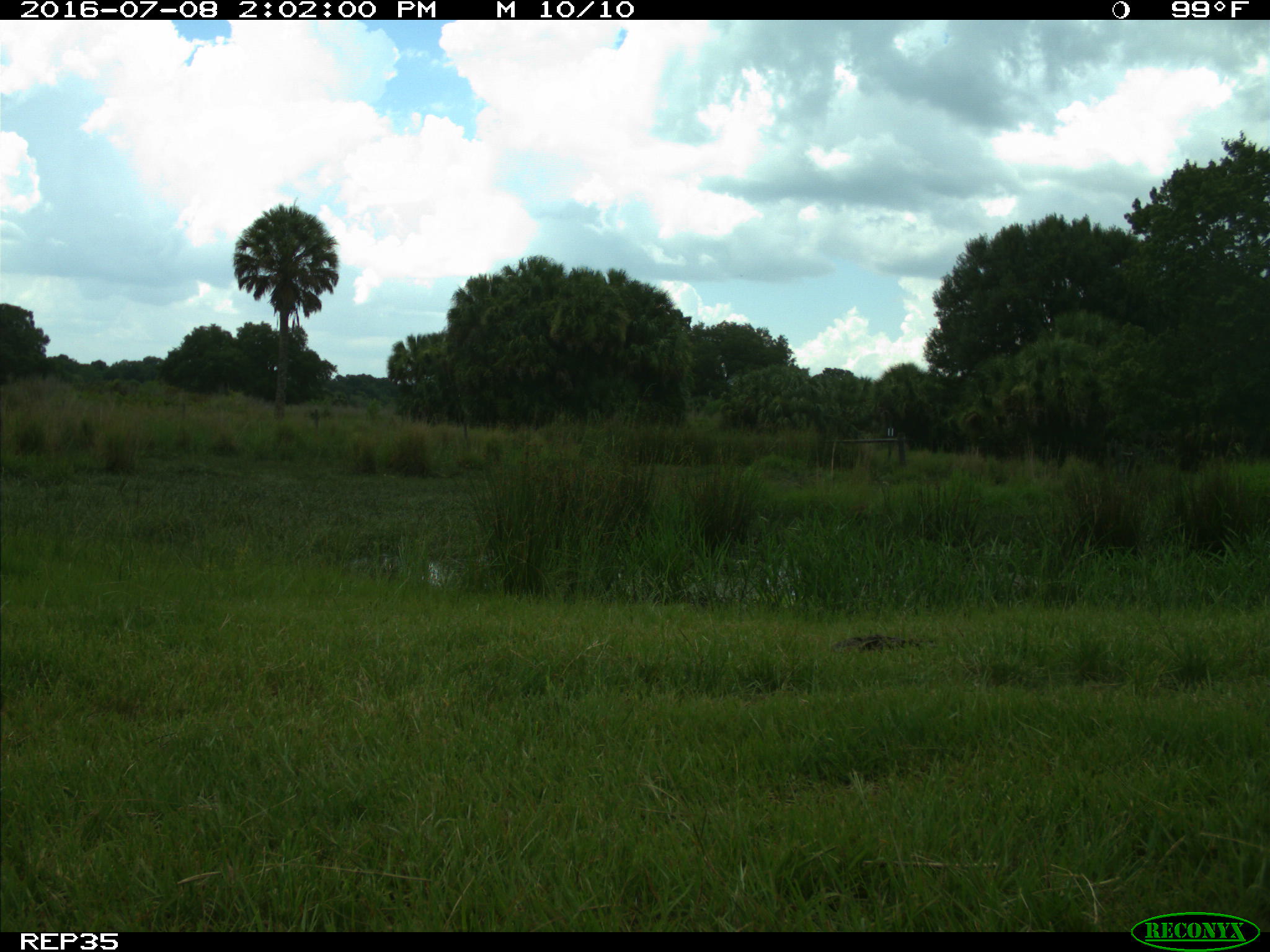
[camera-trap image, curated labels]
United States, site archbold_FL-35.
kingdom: Animalia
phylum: Chordata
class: Mammalia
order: Artiodactyla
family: Bovidae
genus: Bos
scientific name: Bos taurus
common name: domestic cow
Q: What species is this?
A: Bos taurus (domestic cow).